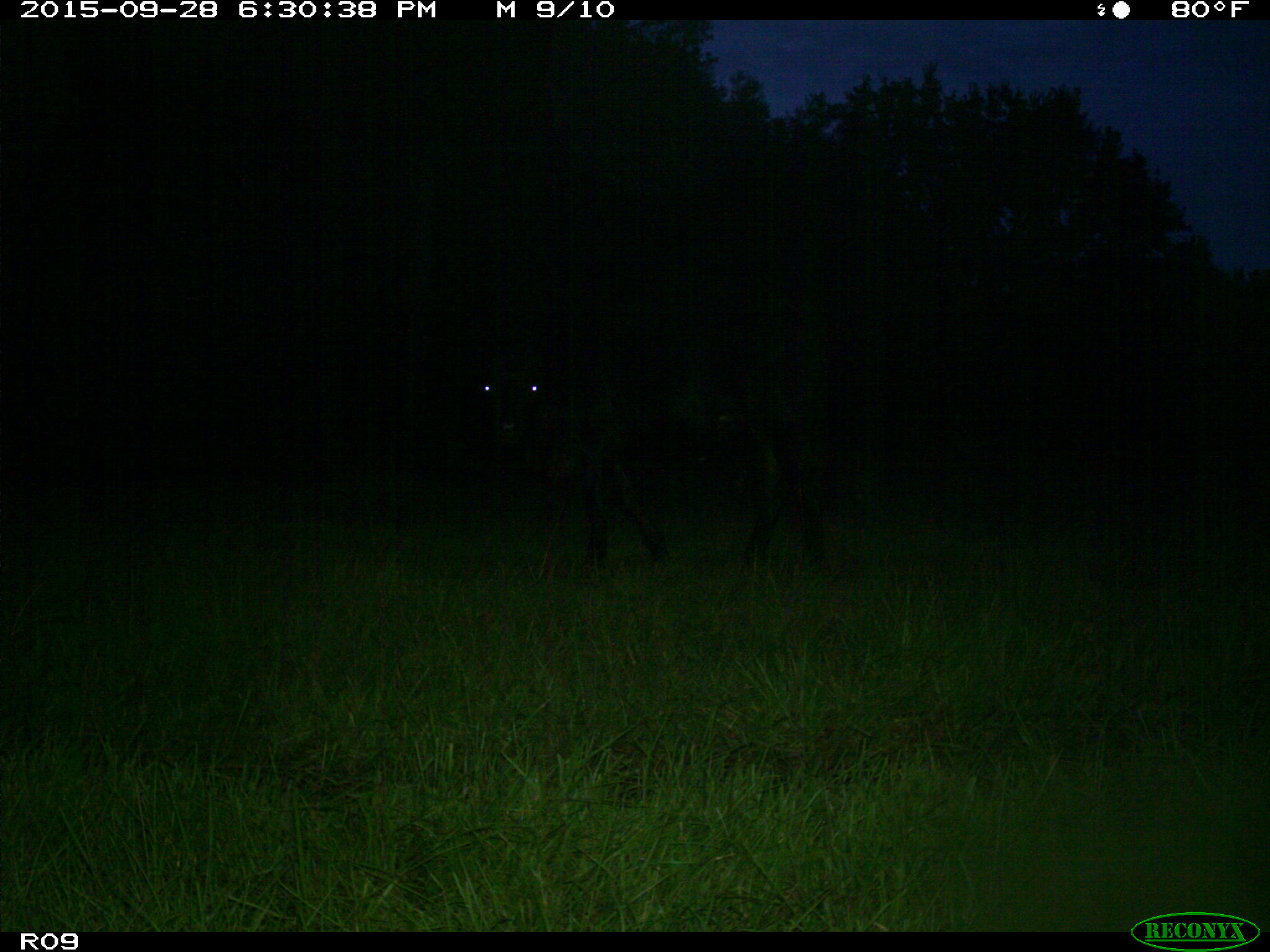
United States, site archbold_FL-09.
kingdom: Animalia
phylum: Chordata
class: Mammalia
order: Artiodactyla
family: Bovidae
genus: Bos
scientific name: Bos taurus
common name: domestic cow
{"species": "Bos taurus (domestic cow)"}